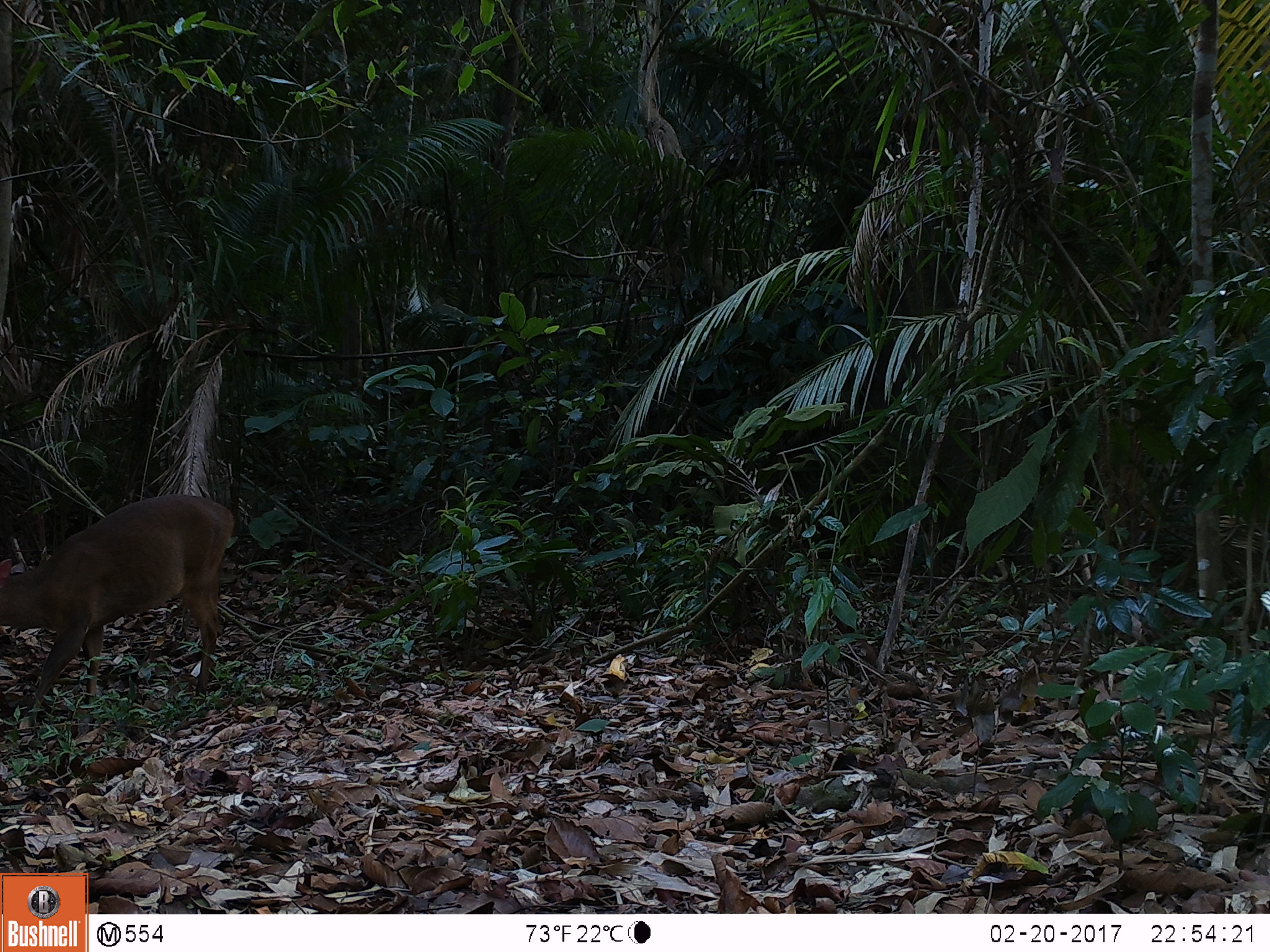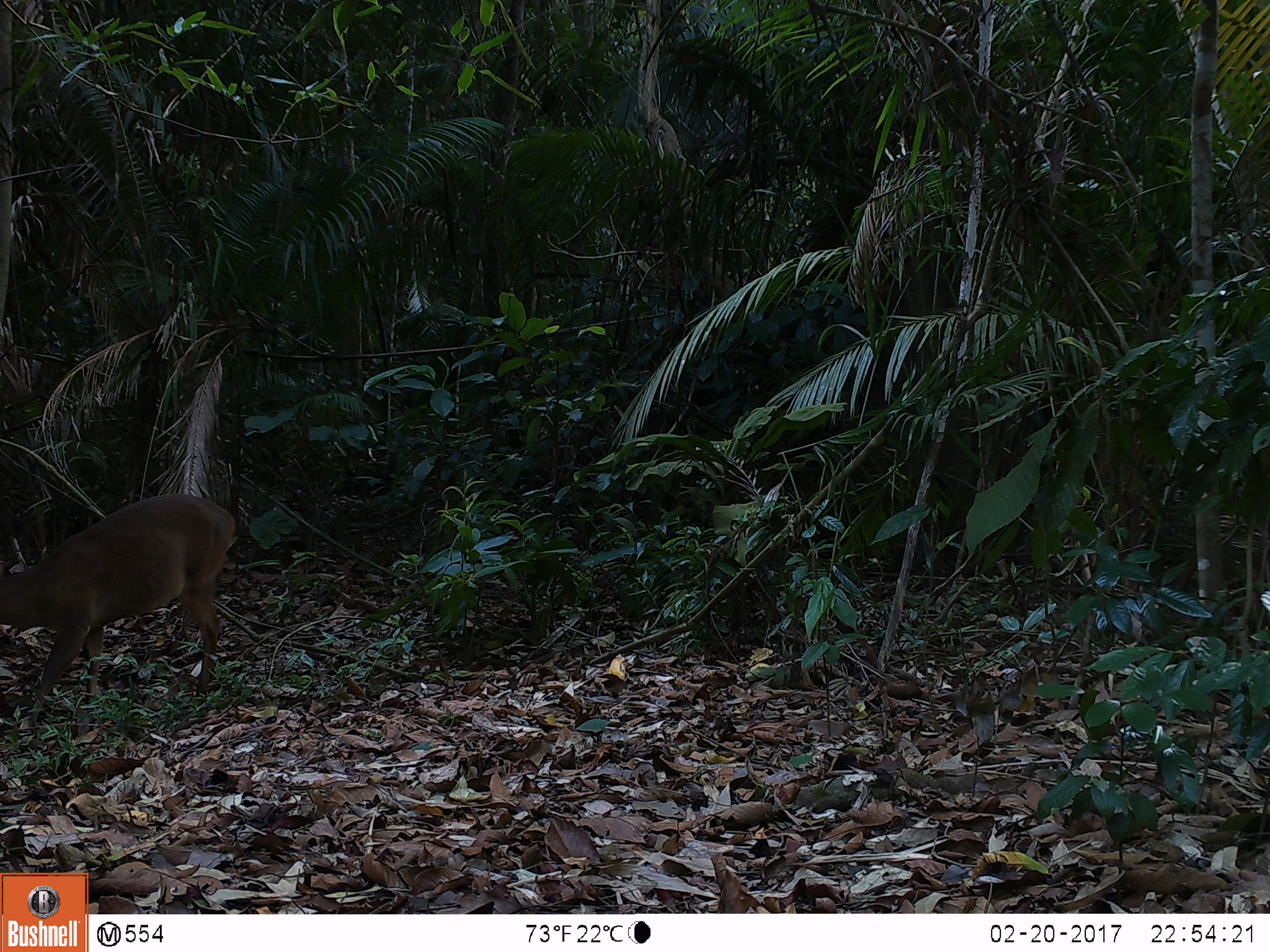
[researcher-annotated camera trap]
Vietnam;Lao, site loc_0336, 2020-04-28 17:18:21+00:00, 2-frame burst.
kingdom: Animalia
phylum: Chordata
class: Mammalia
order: Artiodactyla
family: Cervidae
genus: Muntiacus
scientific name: Muntiacus vuquangensis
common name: large-antlered muntjac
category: large antlered muntjac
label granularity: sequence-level